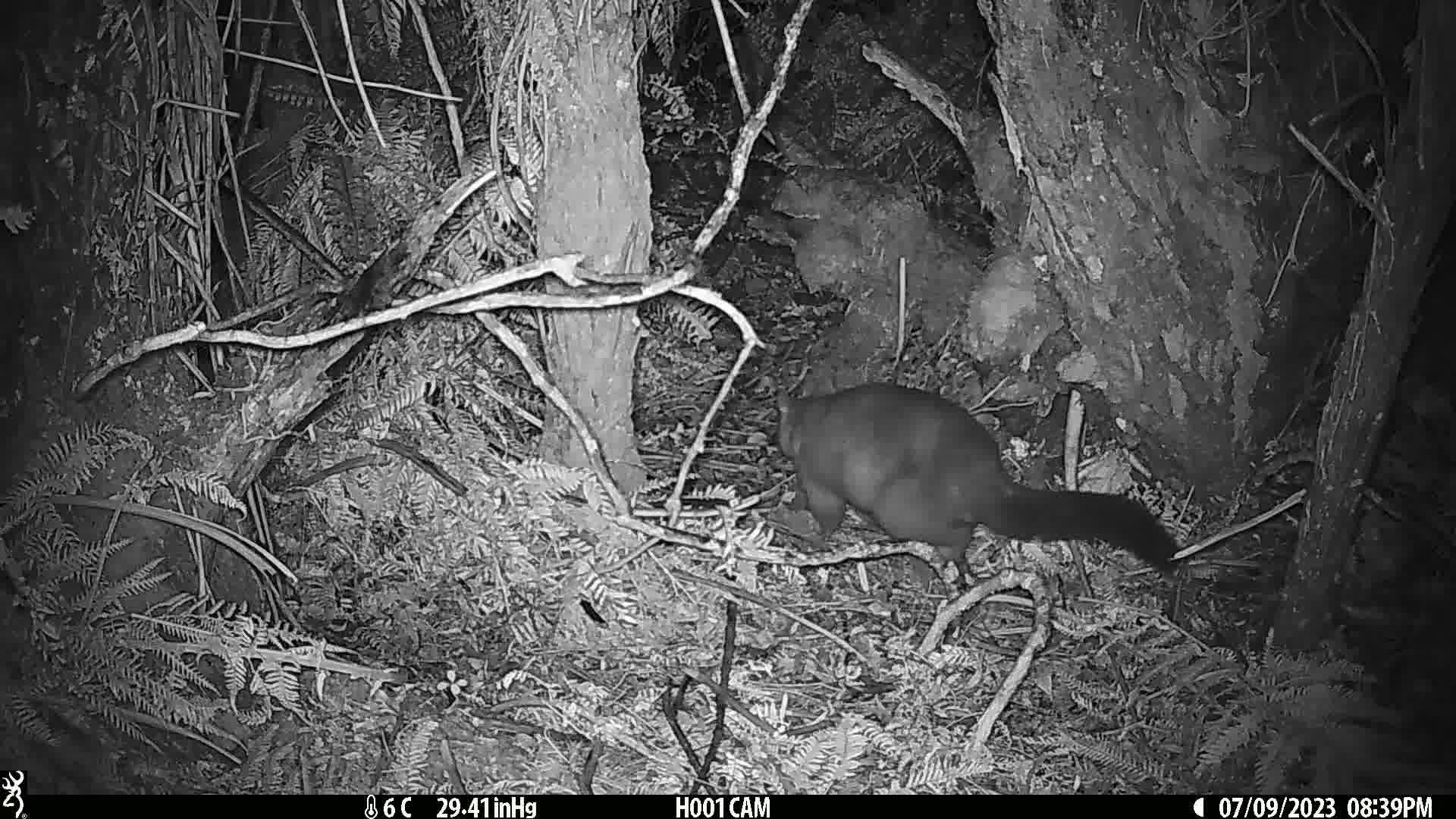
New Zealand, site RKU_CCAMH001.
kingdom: Animalia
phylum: Chordata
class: Mammalia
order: Diprotodontia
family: Phalangeridae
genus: Trichosurus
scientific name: Trichosurus vulpecula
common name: common brushtail possum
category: possum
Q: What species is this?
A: Possum (common brushtail possum) (Trichosurus vulpecula).